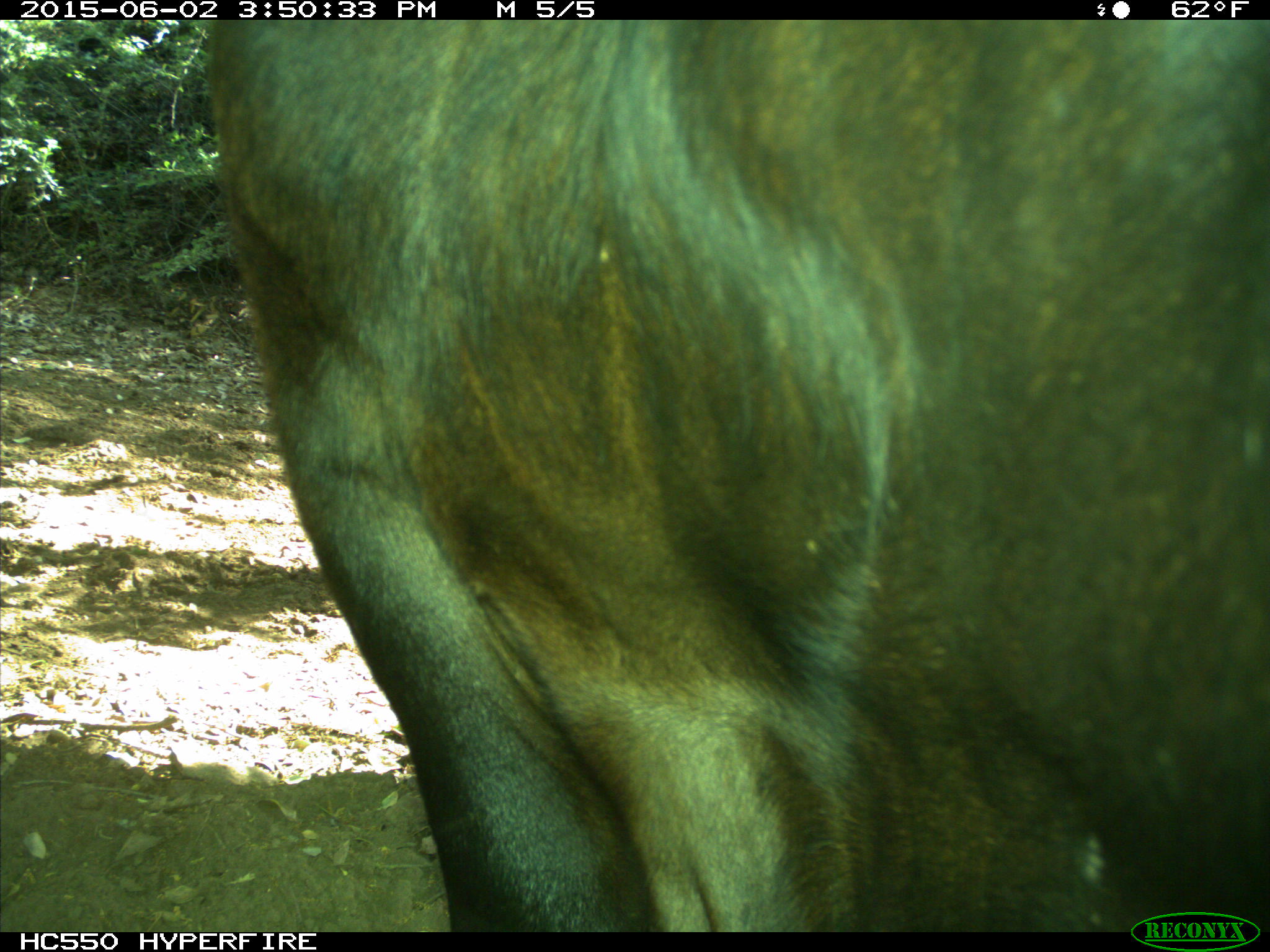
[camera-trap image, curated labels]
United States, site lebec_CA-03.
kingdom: Animalia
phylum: Chordata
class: Mammalia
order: Artiodactyla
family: Bovidae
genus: Bos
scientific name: Bos taurus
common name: domestic cow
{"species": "Bos taurus (domestic cow)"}